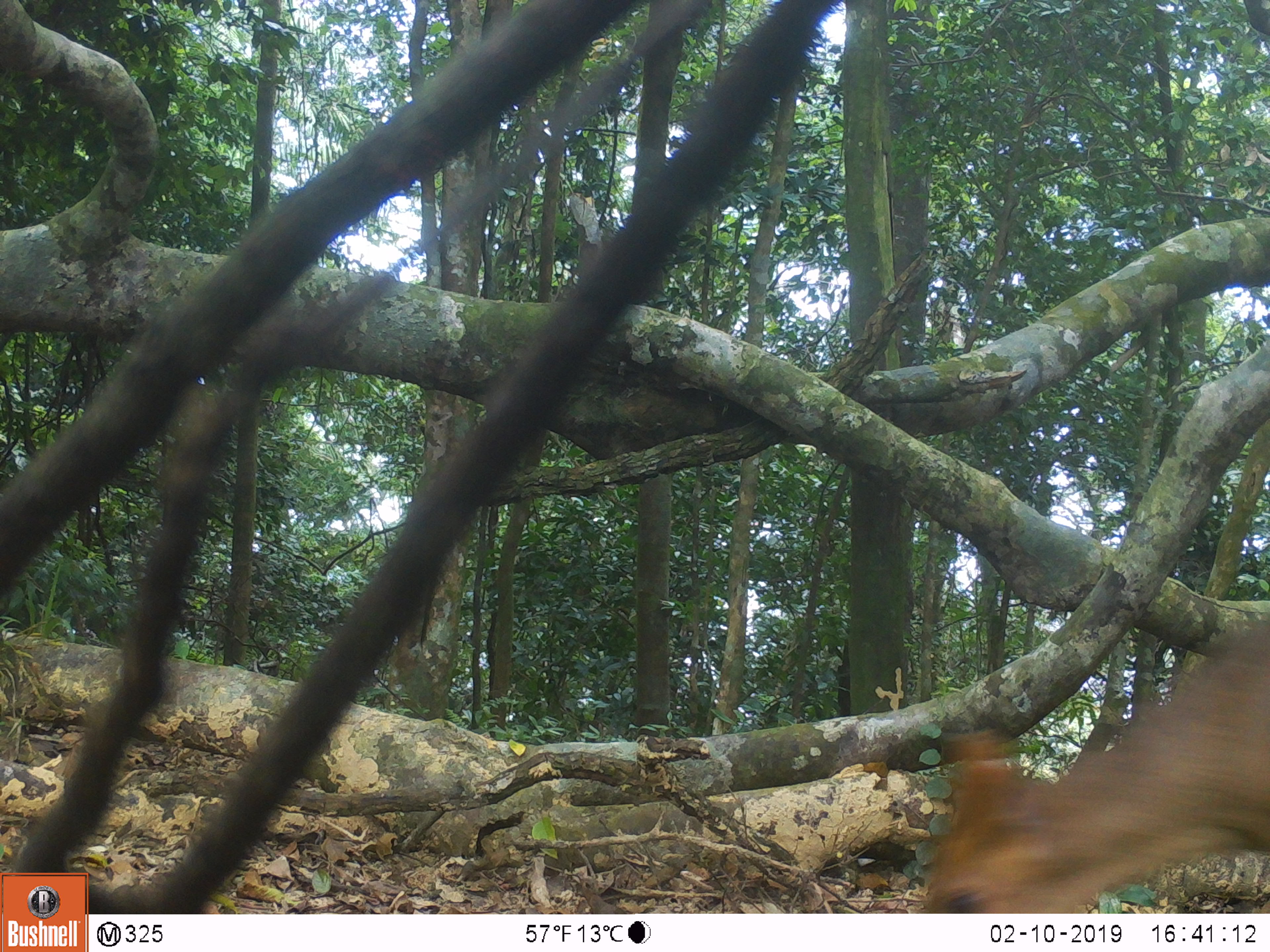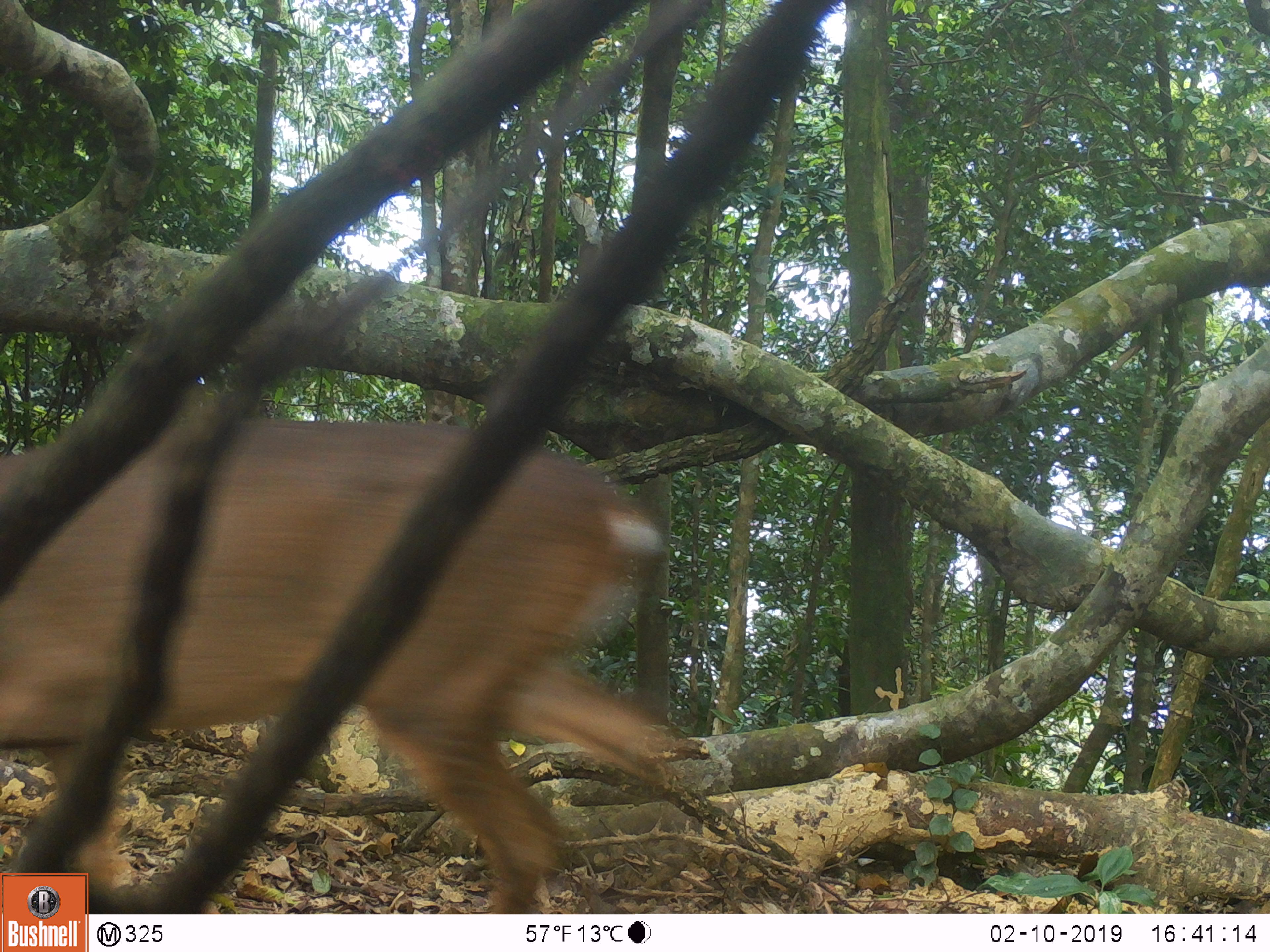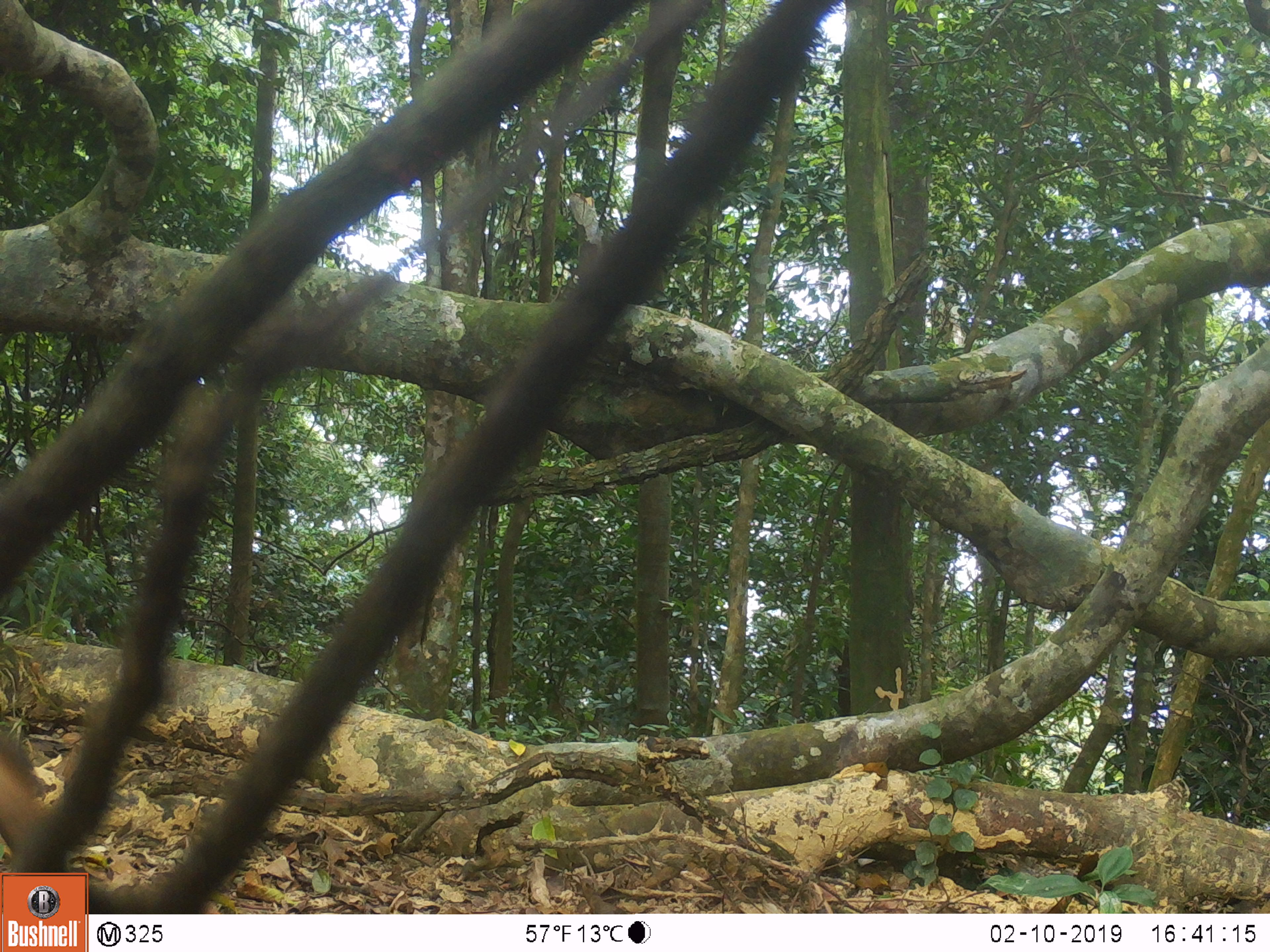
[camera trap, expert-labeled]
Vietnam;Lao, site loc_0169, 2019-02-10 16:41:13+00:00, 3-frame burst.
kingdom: Animalia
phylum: Chordata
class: Mammalia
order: Artiodactyla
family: Cervidae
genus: Muntiacus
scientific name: Muntiacus vuquangensis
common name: large-antlered muntjac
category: large antlered muntjac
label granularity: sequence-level